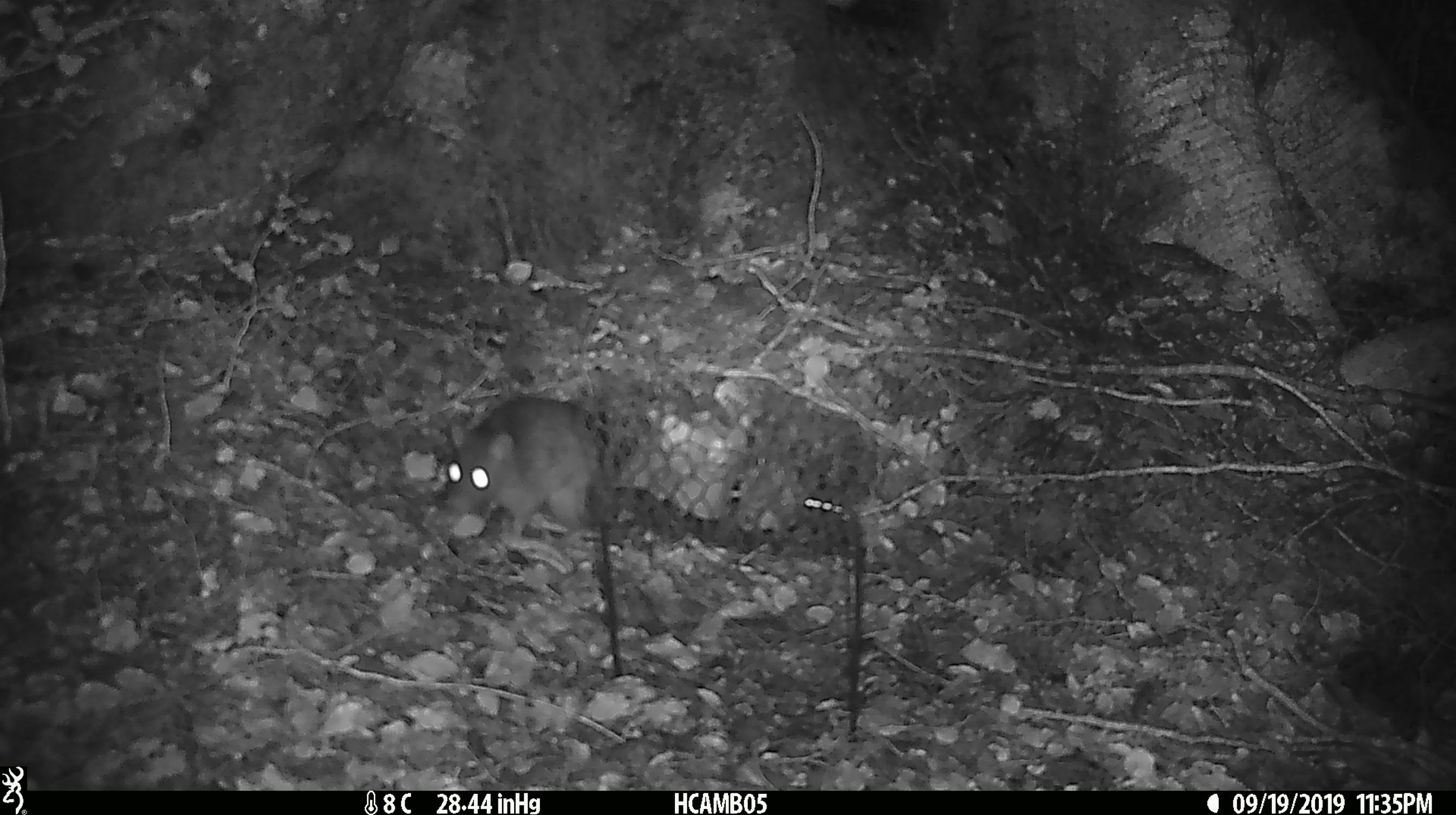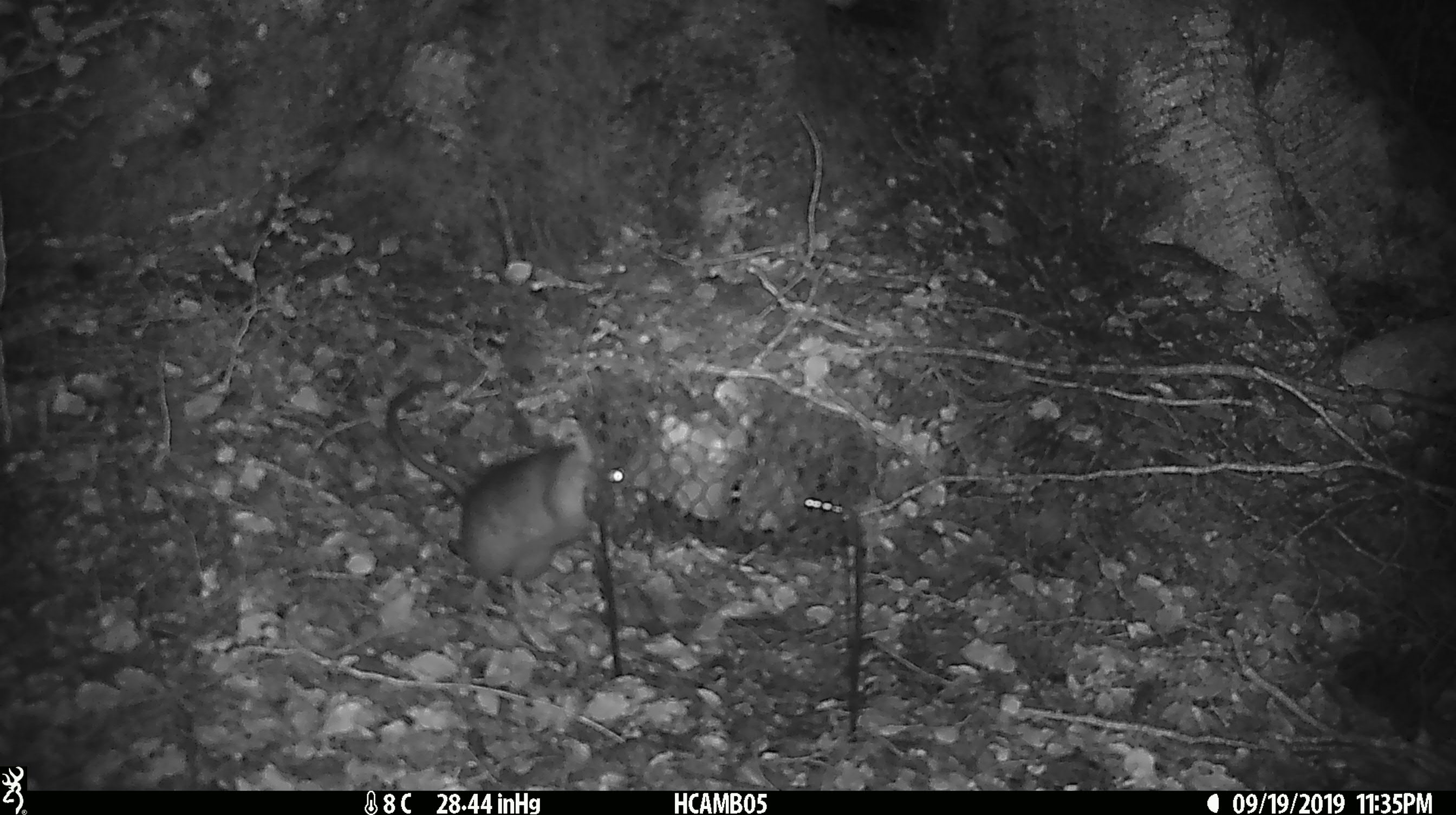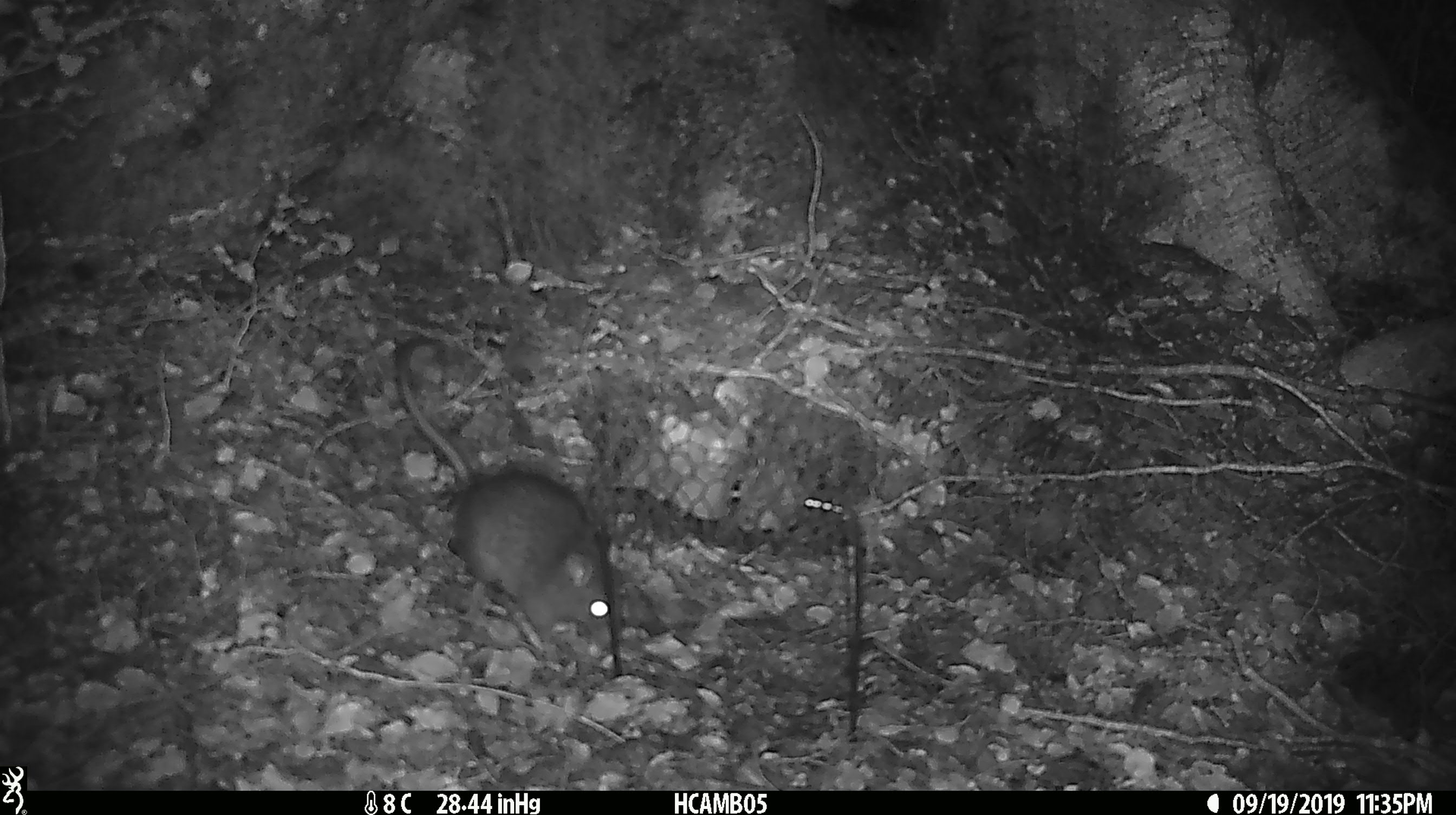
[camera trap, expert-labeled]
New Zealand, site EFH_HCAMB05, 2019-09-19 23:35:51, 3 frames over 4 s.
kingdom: Animalia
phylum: Chordata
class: Mammalia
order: Rodentia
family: Muridae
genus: Rattus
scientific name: Rattus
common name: rat